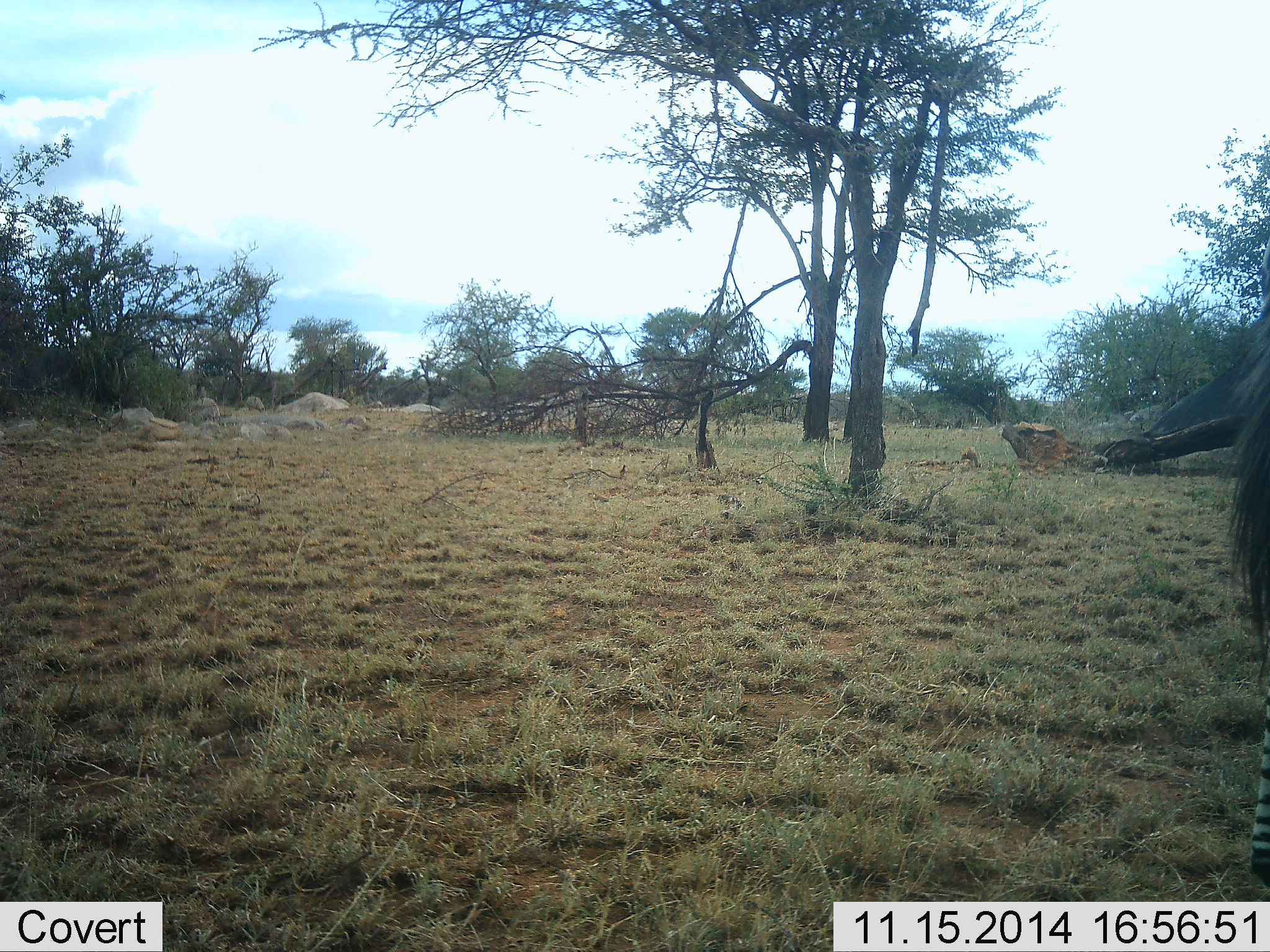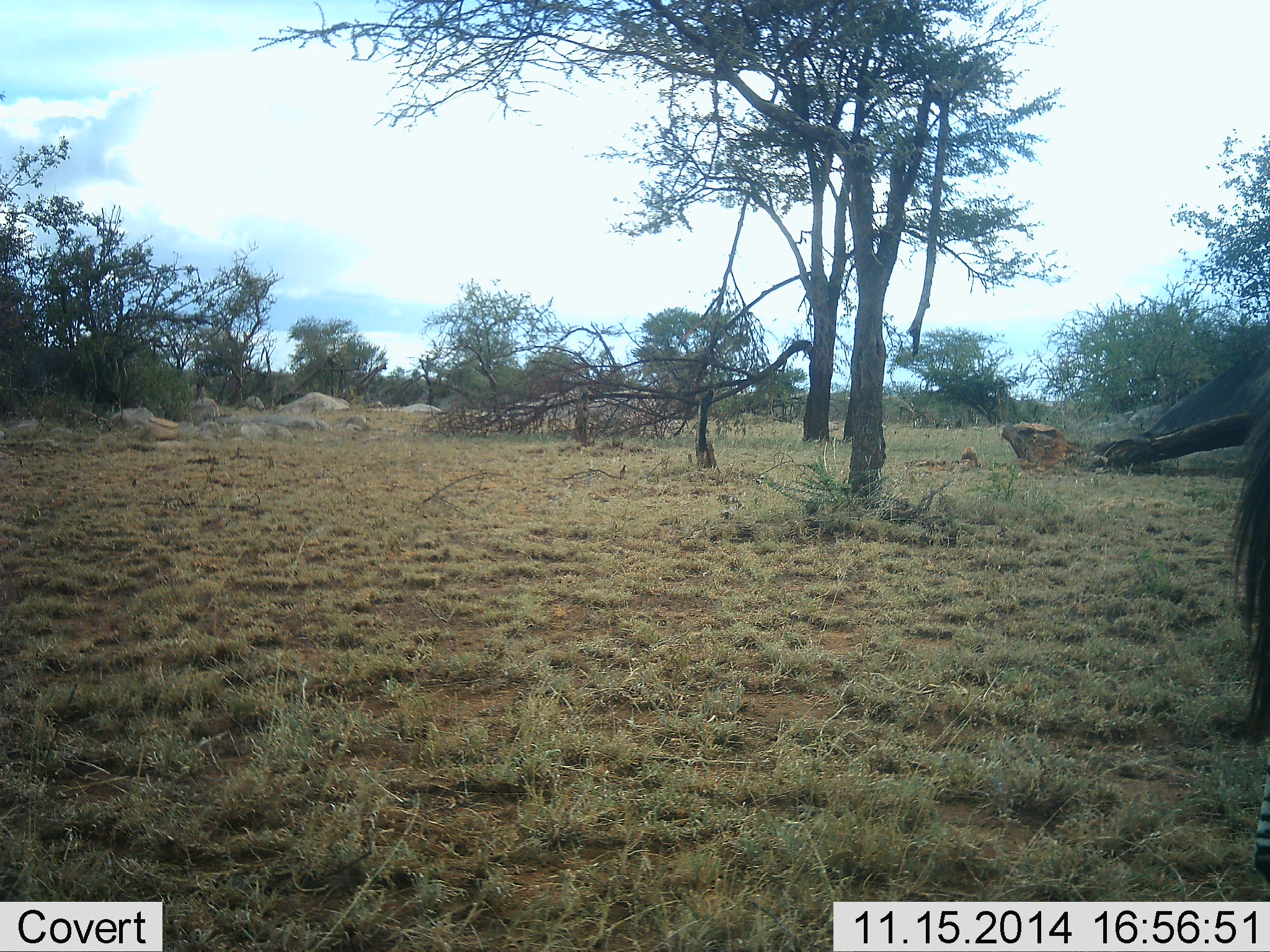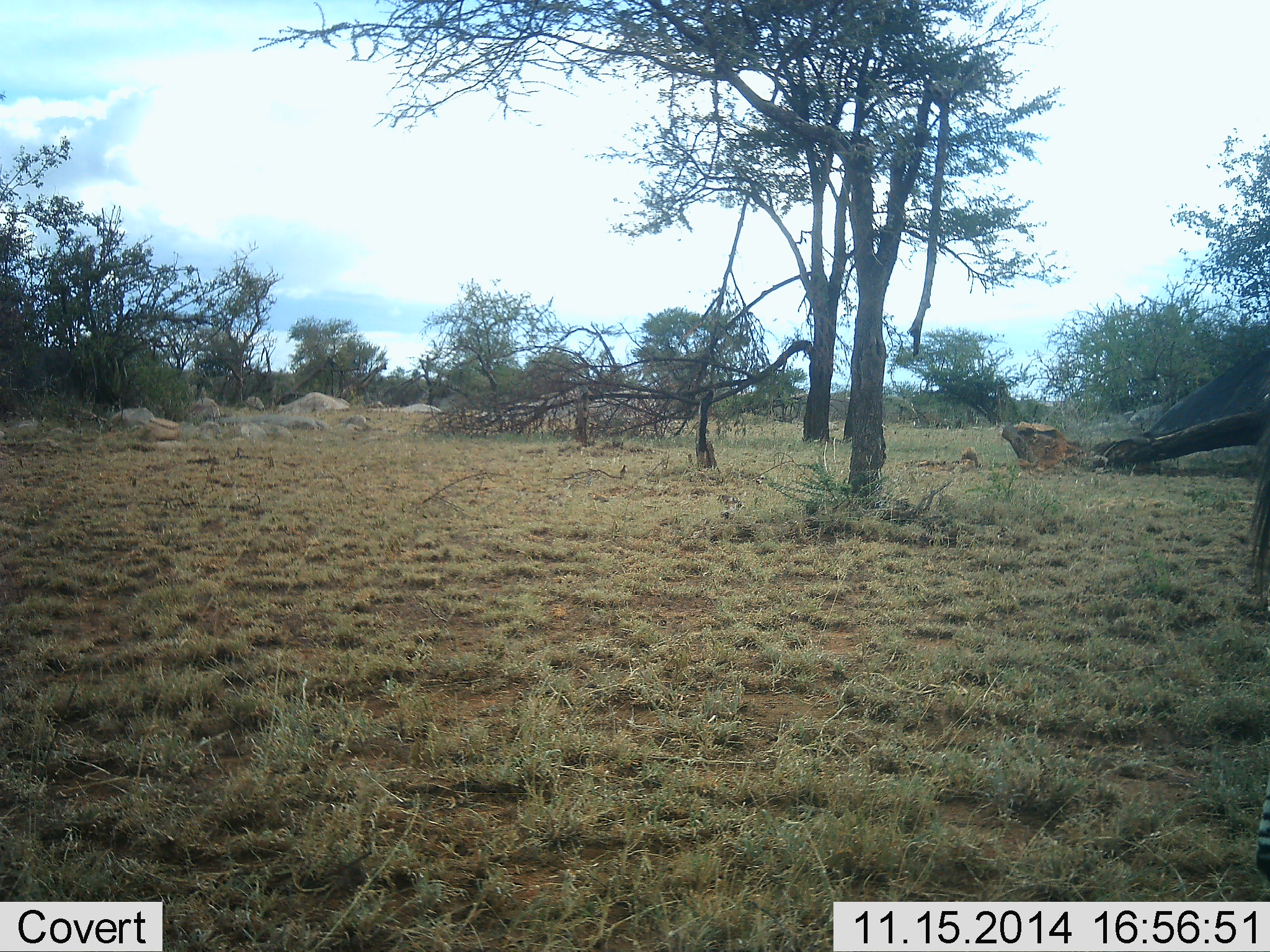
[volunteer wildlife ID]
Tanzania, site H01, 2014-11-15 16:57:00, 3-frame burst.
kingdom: Animalia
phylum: Chordata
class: Mammalia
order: Perissodactyla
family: Equidae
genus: Equus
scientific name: Equus quagga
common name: plains zebra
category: zebra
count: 1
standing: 90%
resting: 0%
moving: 10%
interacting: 0%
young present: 0%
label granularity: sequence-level